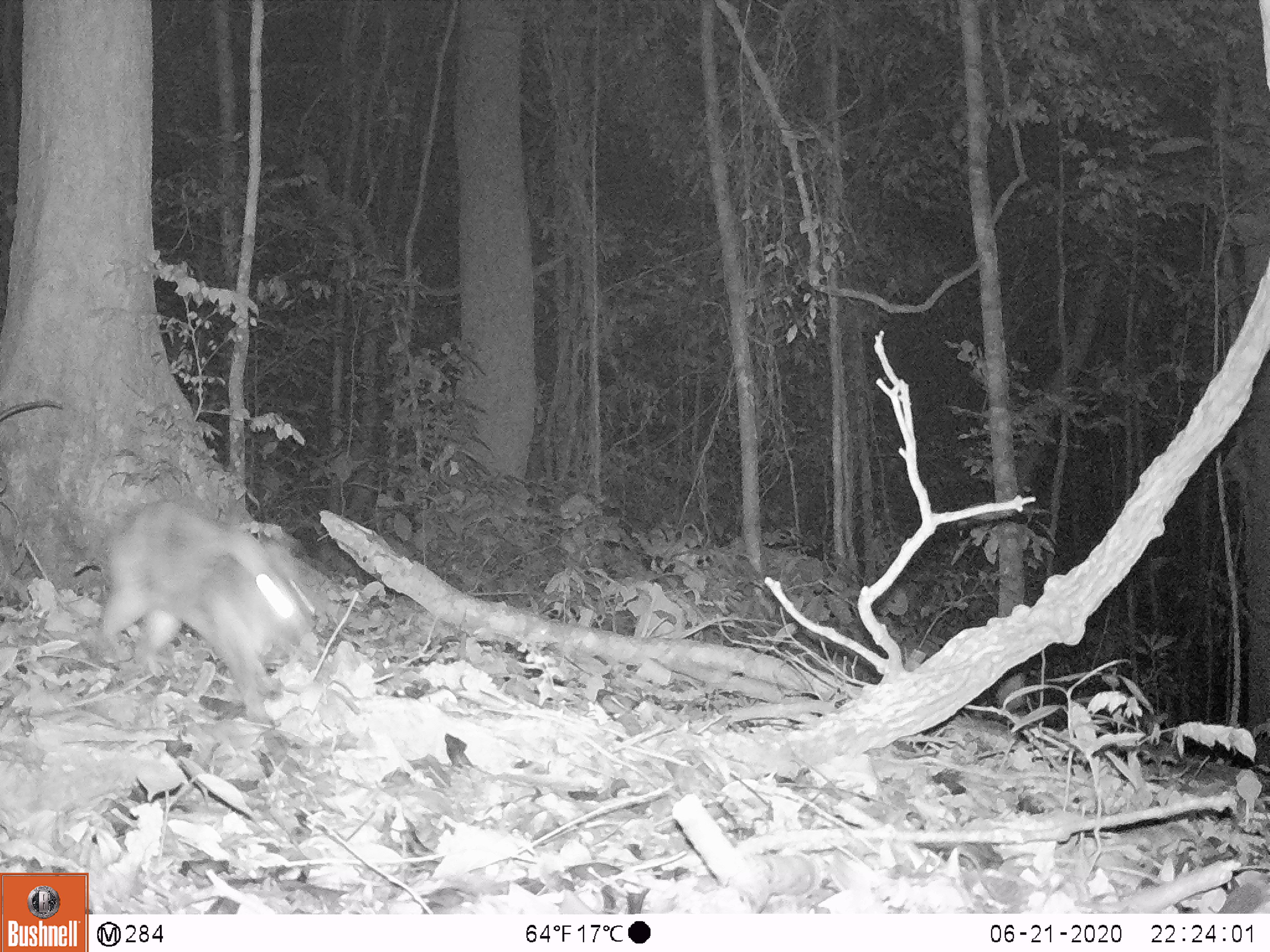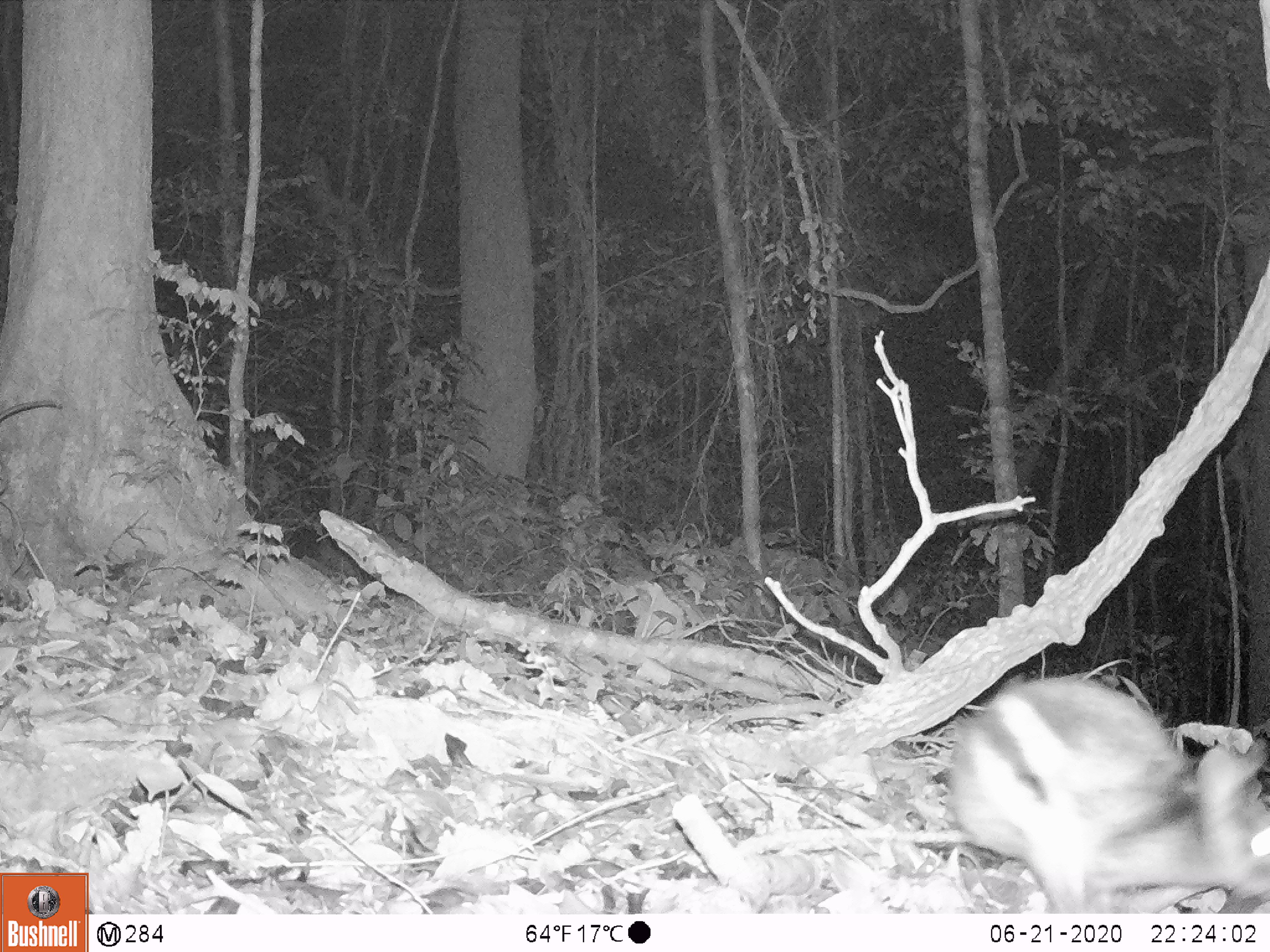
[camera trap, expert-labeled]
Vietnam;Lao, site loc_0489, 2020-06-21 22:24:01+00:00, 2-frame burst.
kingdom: Animalia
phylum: Chordata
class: Mammalia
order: Lagomorpha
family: Leporidae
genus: Nesolagus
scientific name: Nesolagus timminsi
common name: annamite striped rabbit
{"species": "annamite striped rabbit (Nesolagus timminsi)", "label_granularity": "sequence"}